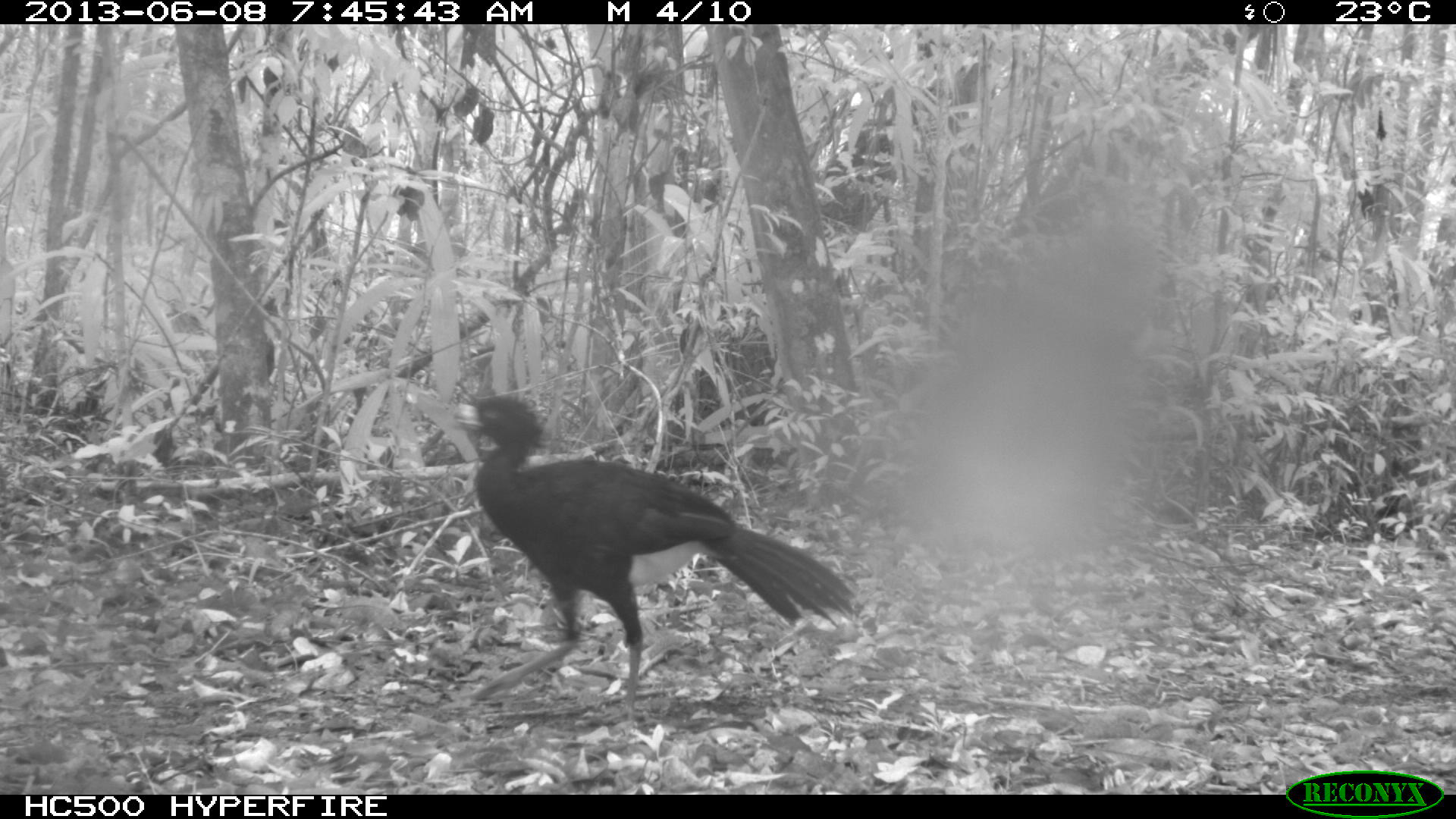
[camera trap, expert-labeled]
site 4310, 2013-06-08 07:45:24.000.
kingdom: Animalia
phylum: Chordata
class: Aves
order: Galliformes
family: Cracidae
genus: Crax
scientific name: Crax rubra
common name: great curassow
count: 1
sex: male